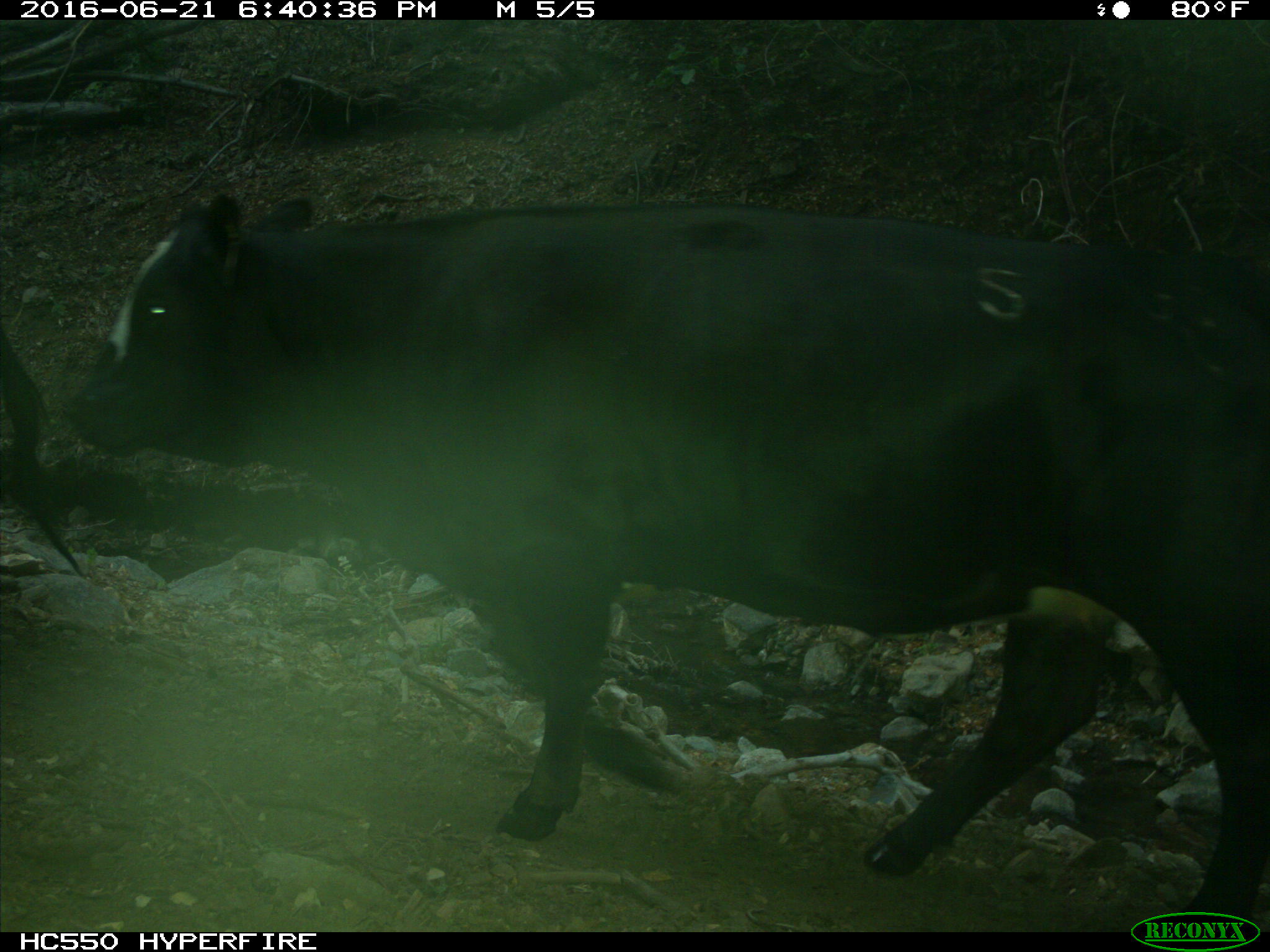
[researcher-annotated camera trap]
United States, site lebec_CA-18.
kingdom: Animalia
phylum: Chordata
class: Mammalia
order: Artiodactyla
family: Bovidae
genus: Bos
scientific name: Bos taurus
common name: domestic cow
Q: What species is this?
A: Bos taurus (domestic cow).